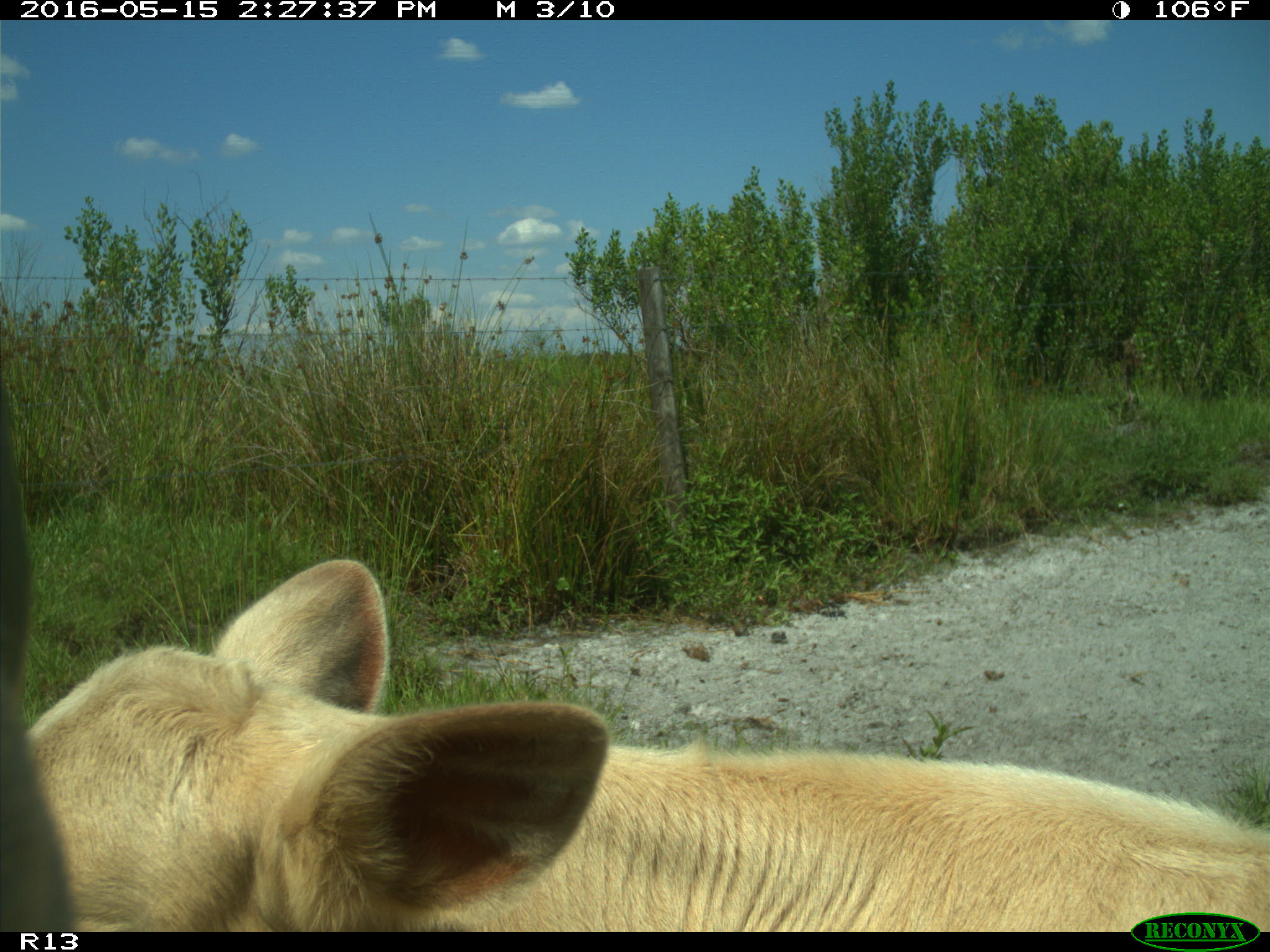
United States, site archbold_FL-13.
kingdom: Animalia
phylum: Chordata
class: Mammalia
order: Artiodactyla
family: Bovidae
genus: Bos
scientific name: Bos taurus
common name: domestic cow